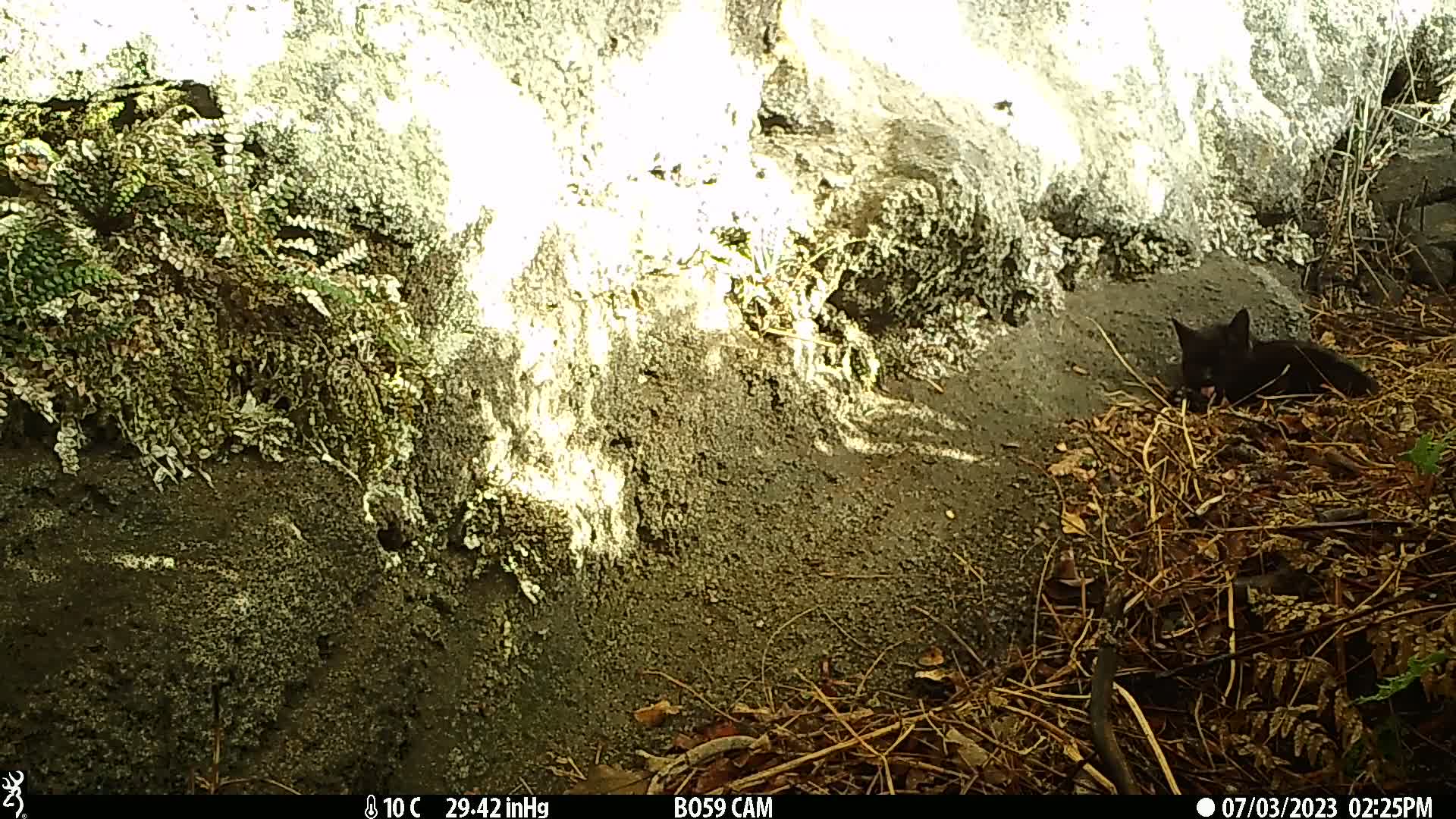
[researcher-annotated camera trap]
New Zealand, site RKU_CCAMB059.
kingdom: Animalia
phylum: Chordata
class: Mammalia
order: Carnivora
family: Felidae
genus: Felis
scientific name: Felis catus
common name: domestic cat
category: cat